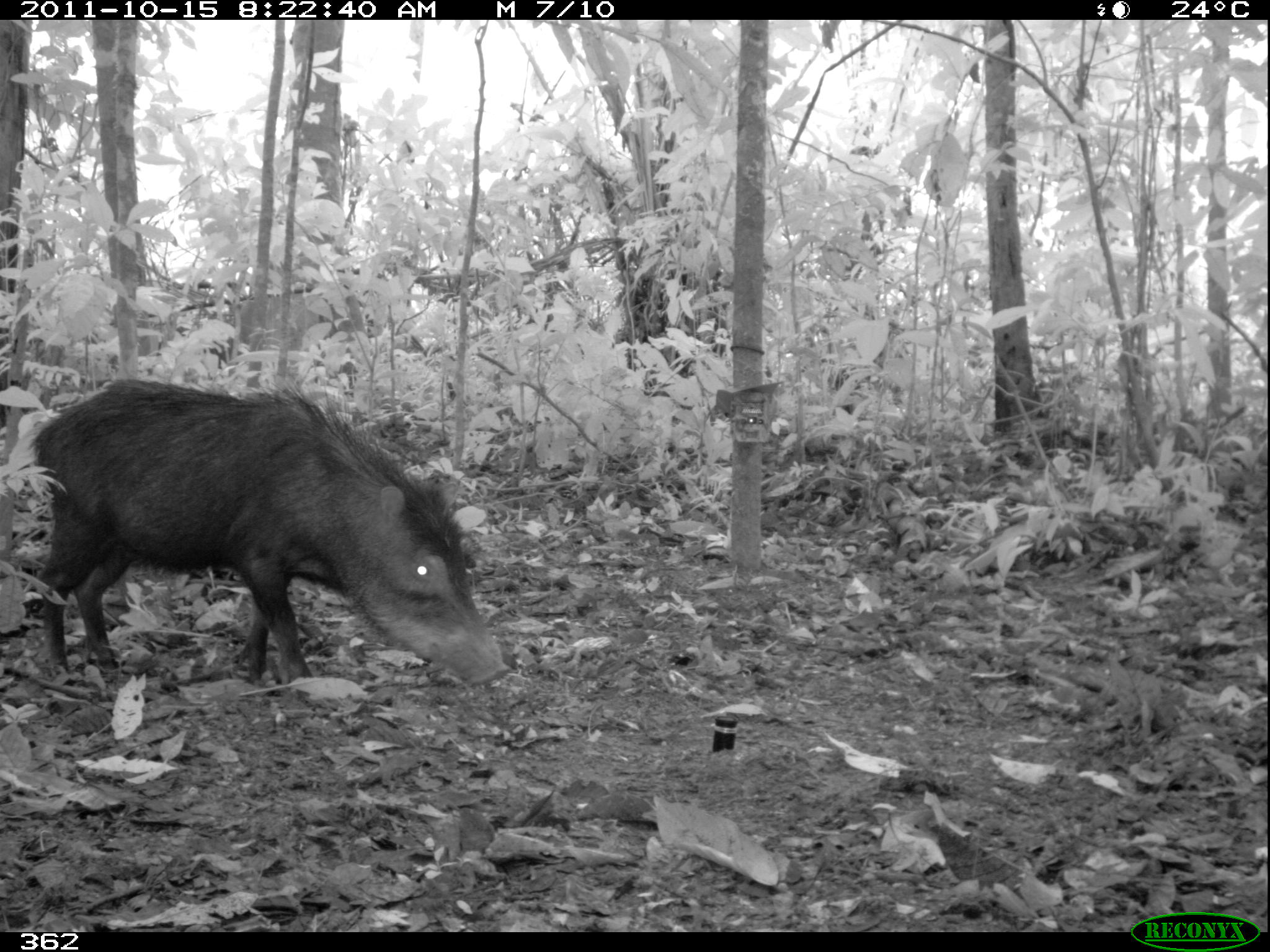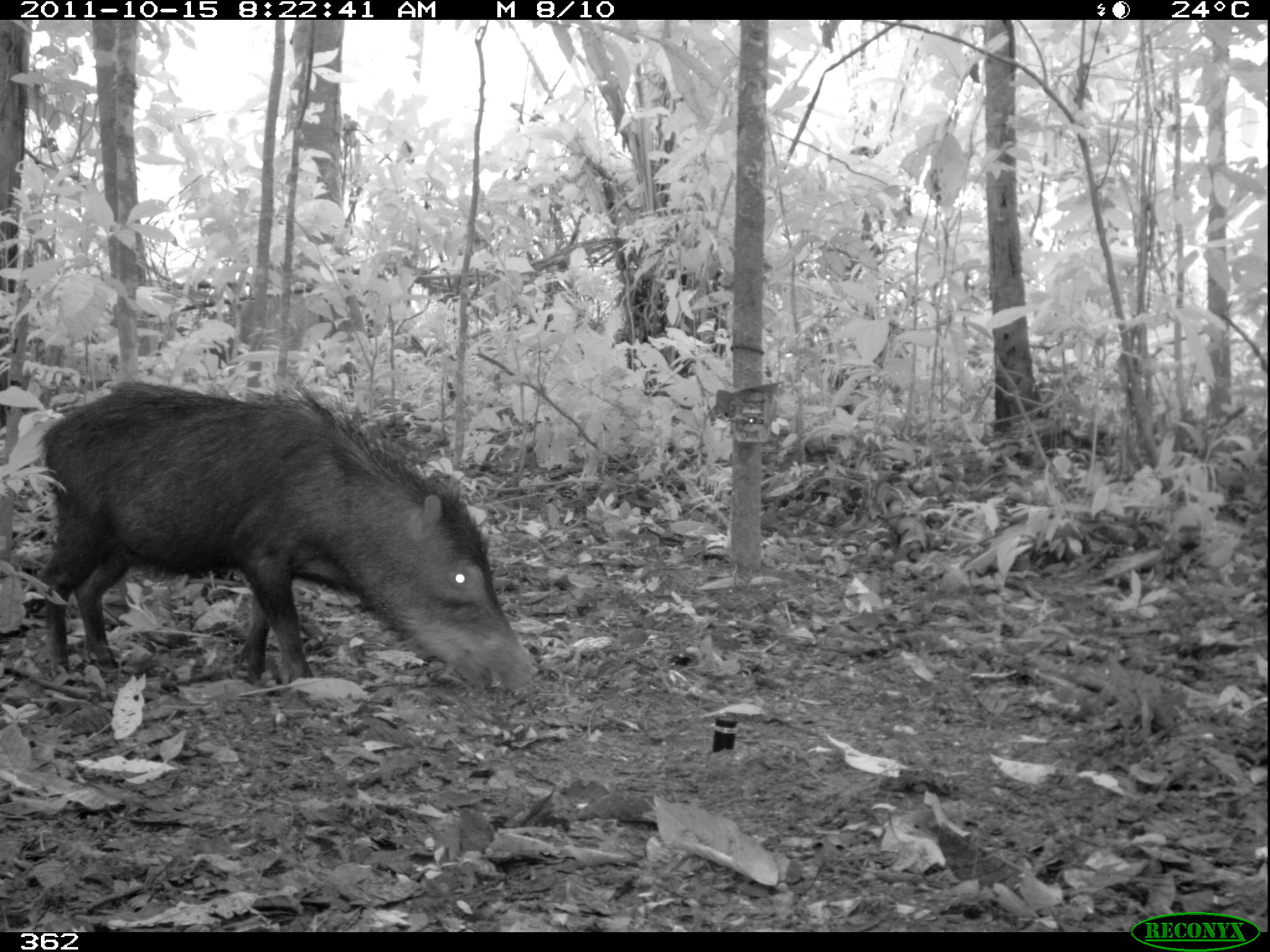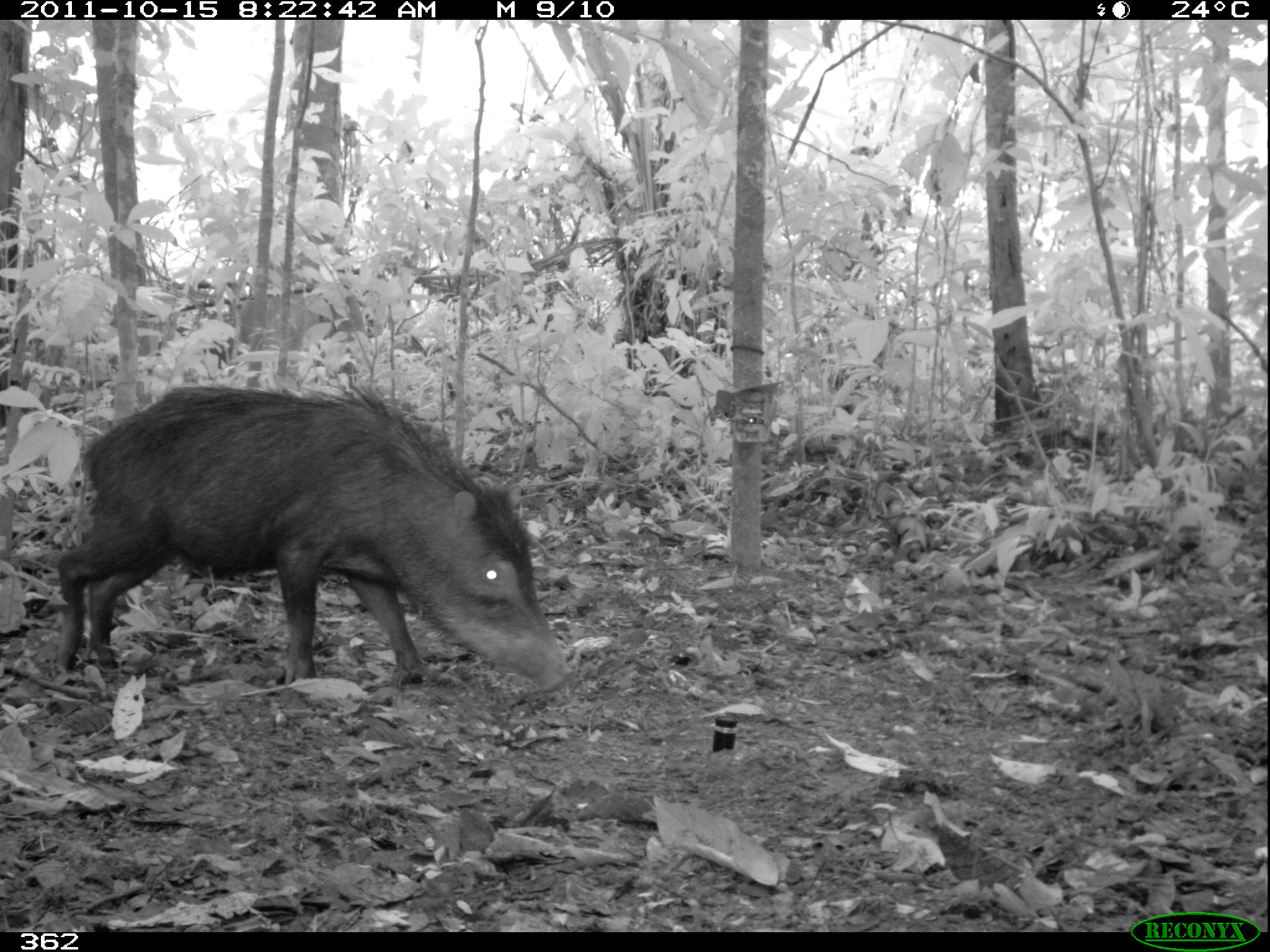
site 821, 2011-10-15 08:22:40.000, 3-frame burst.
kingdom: Animalia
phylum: Chordata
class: Mammalia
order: Artiodactyla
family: Tayassuidae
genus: Tayassu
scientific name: Tayassu pecari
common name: white-lipped peccary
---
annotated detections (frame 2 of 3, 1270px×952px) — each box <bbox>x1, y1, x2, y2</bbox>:
tayassu pecari: <bbox>32, 373, 535, 694</bbox>